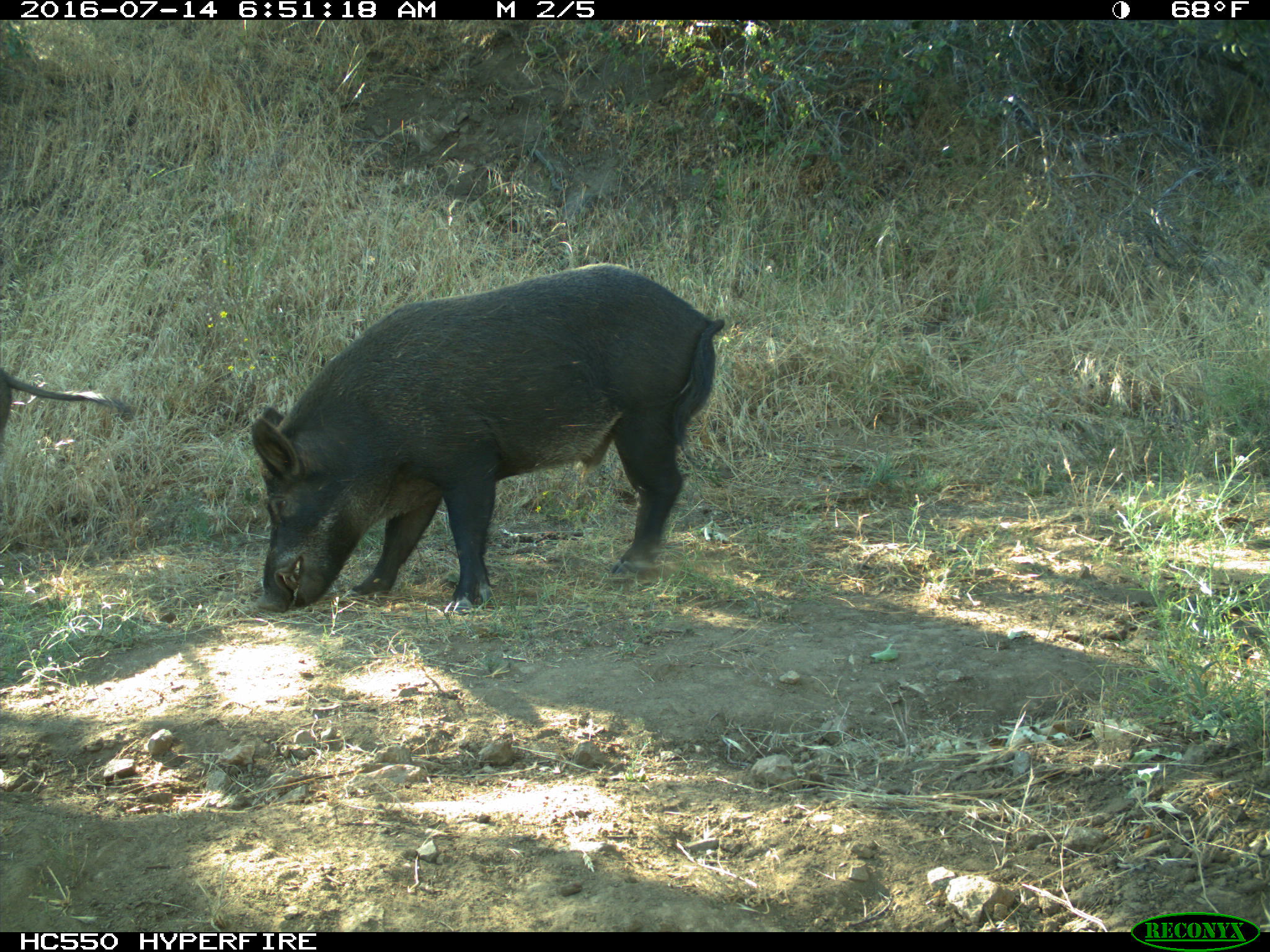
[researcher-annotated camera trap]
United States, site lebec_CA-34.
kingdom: Animalia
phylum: Chordata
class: Mammalia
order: Artiodactyla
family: Suidae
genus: Sus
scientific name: Sus scrofa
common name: wild boar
Sus scrofa (wild boar).